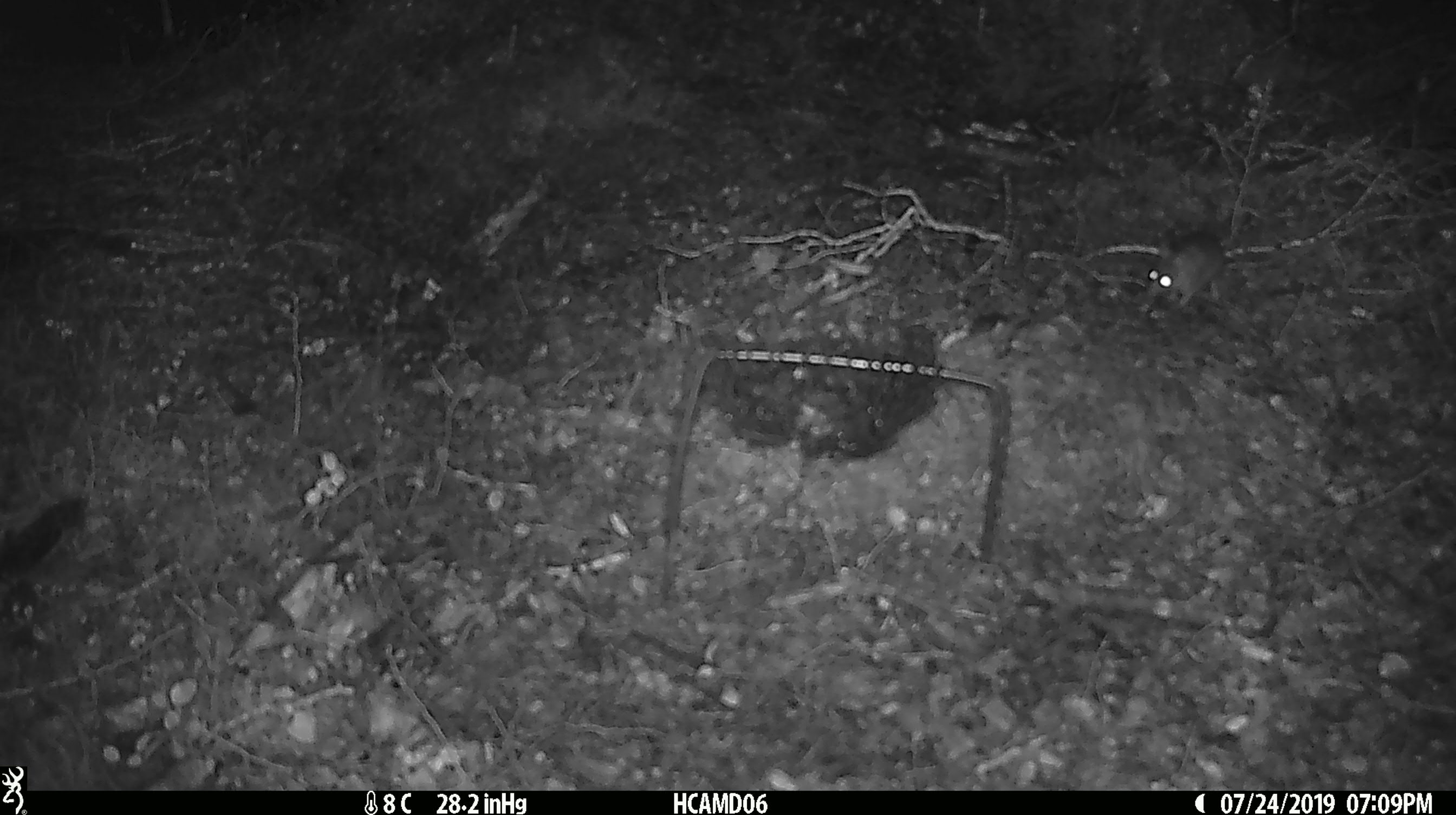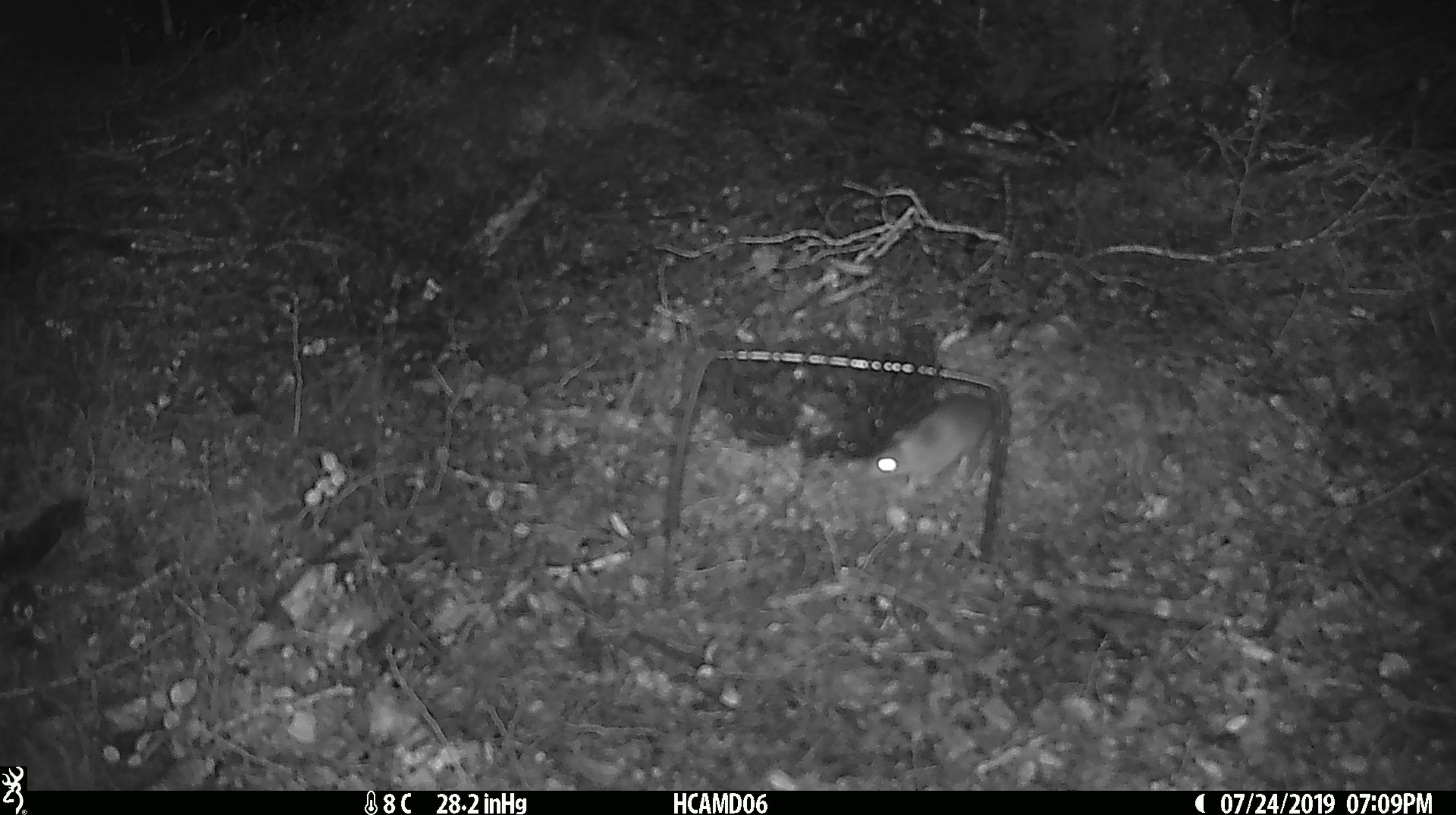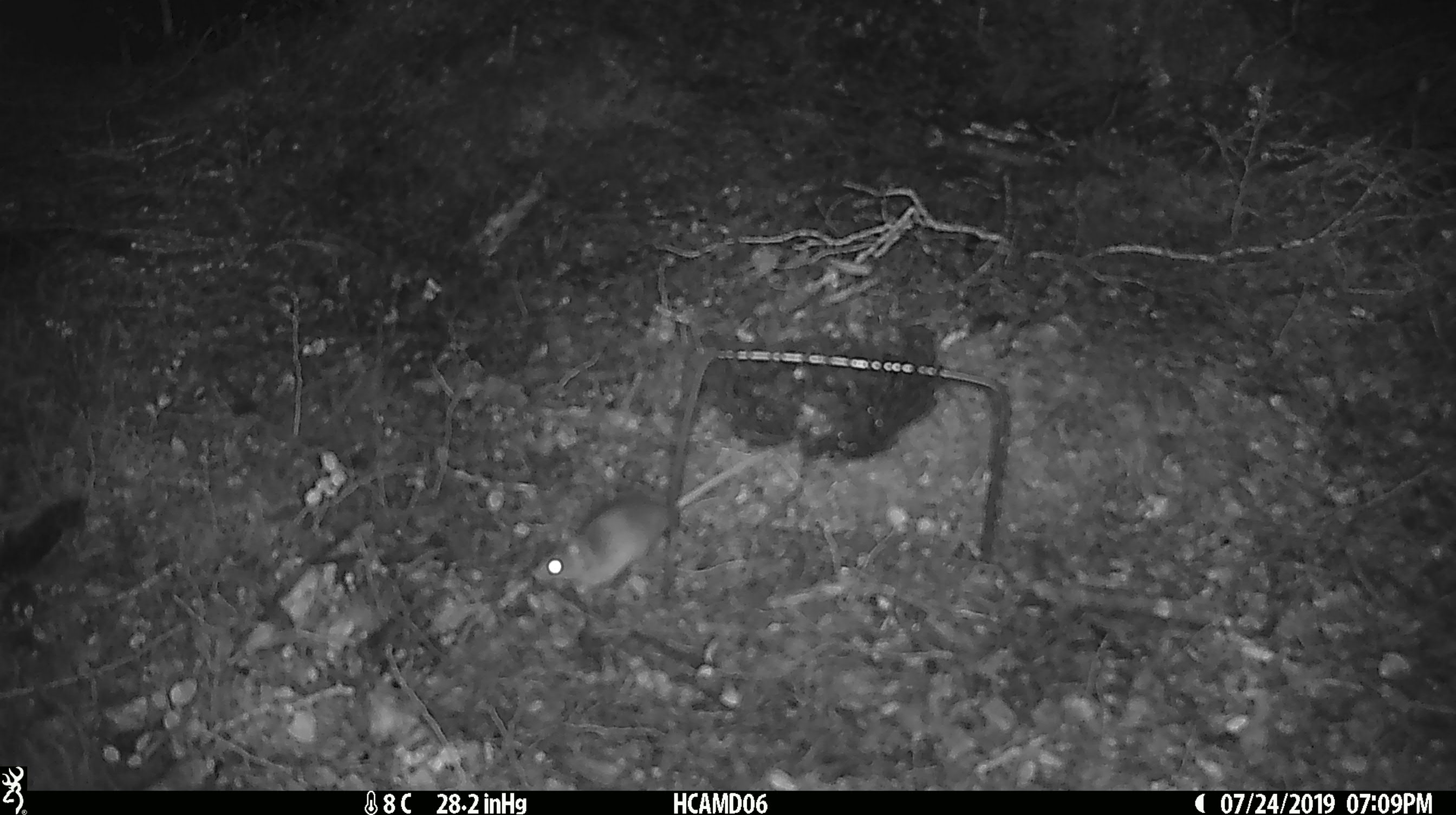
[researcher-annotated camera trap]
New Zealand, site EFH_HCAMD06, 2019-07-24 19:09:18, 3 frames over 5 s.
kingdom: Animalia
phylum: Chordata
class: Mammalia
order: Rodentia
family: Muridae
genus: Mus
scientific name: Mus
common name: mouse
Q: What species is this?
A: Mouse (Mus).